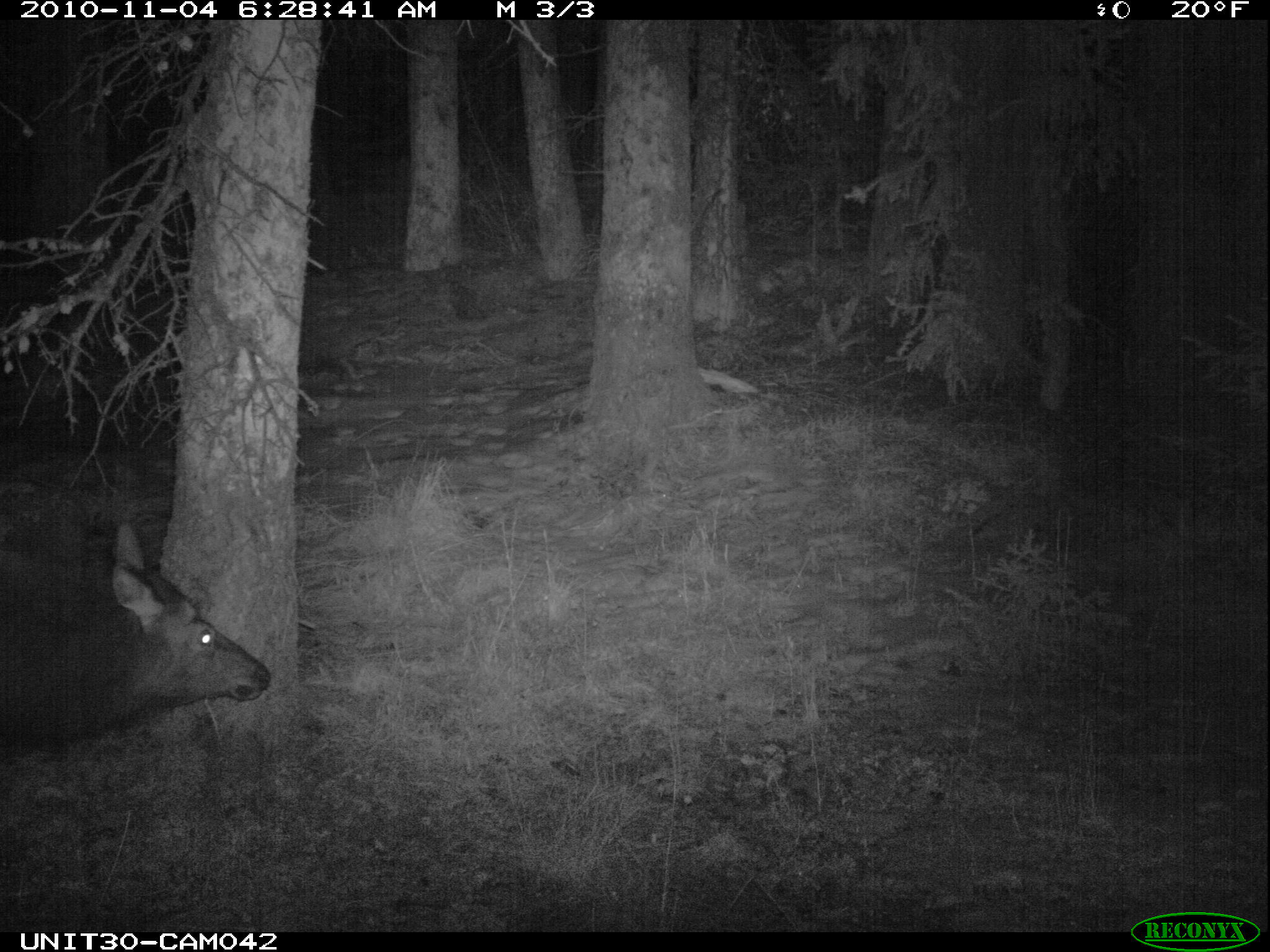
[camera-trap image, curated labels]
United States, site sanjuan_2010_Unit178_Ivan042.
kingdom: Animalia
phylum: Chordata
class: Mammalia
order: Artiodactyla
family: Cervidae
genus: Cervus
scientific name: Cervus elaphus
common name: red deer